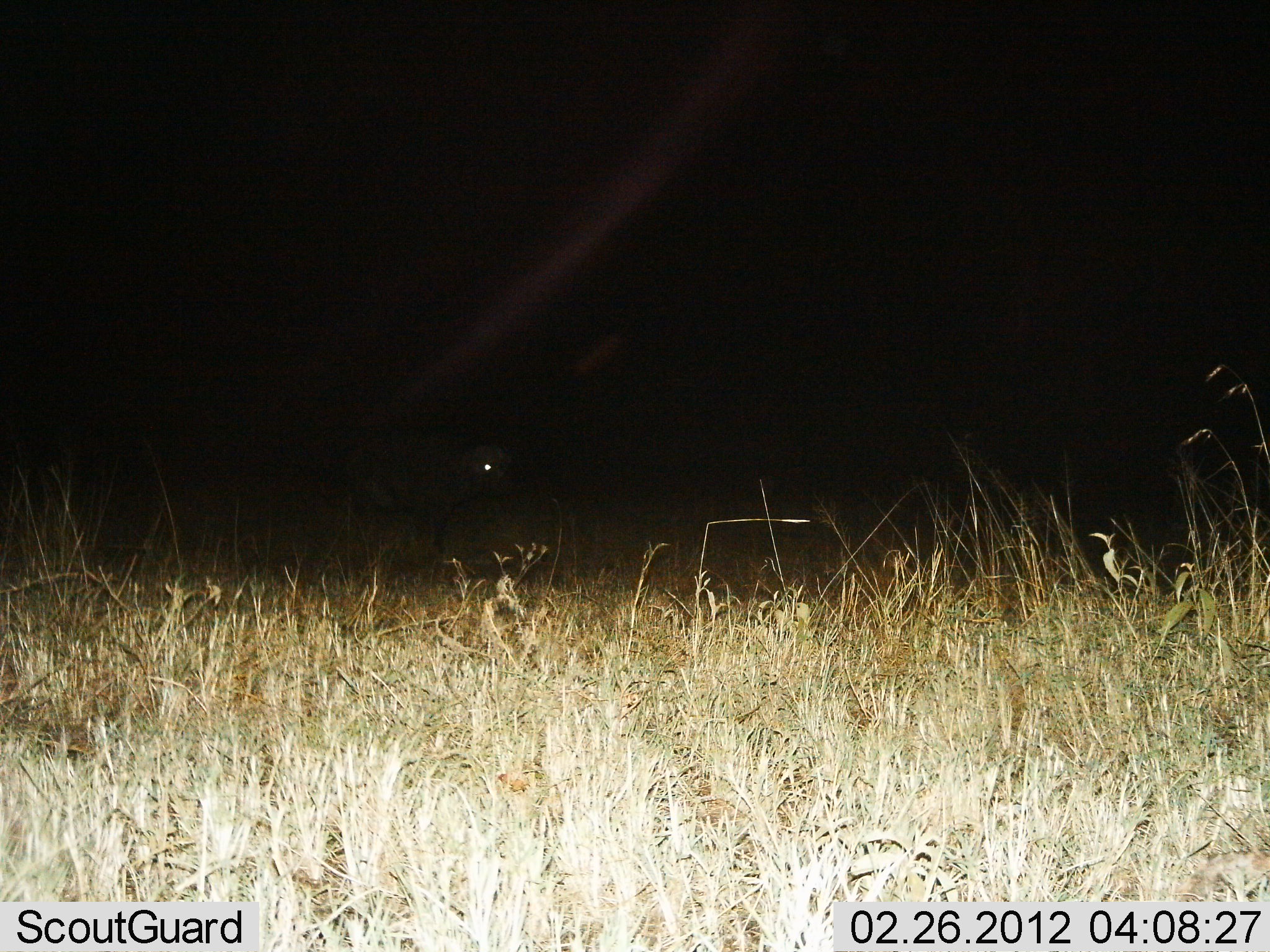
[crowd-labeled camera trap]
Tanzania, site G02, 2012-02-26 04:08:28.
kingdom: Animalia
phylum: Chordata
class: Mammalia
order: Artiodactyla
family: Bovidae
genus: Syncerus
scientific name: Syncerus caffer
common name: cape buffalo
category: buffalo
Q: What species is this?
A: Buffalo (cape buffalo) (Syncerus caffer).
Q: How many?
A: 1.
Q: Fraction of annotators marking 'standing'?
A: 93%.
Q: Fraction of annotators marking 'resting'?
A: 14%.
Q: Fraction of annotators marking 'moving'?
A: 0%.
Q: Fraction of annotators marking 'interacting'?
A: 0%.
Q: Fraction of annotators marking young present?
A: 0%.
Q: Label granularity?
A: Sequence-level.